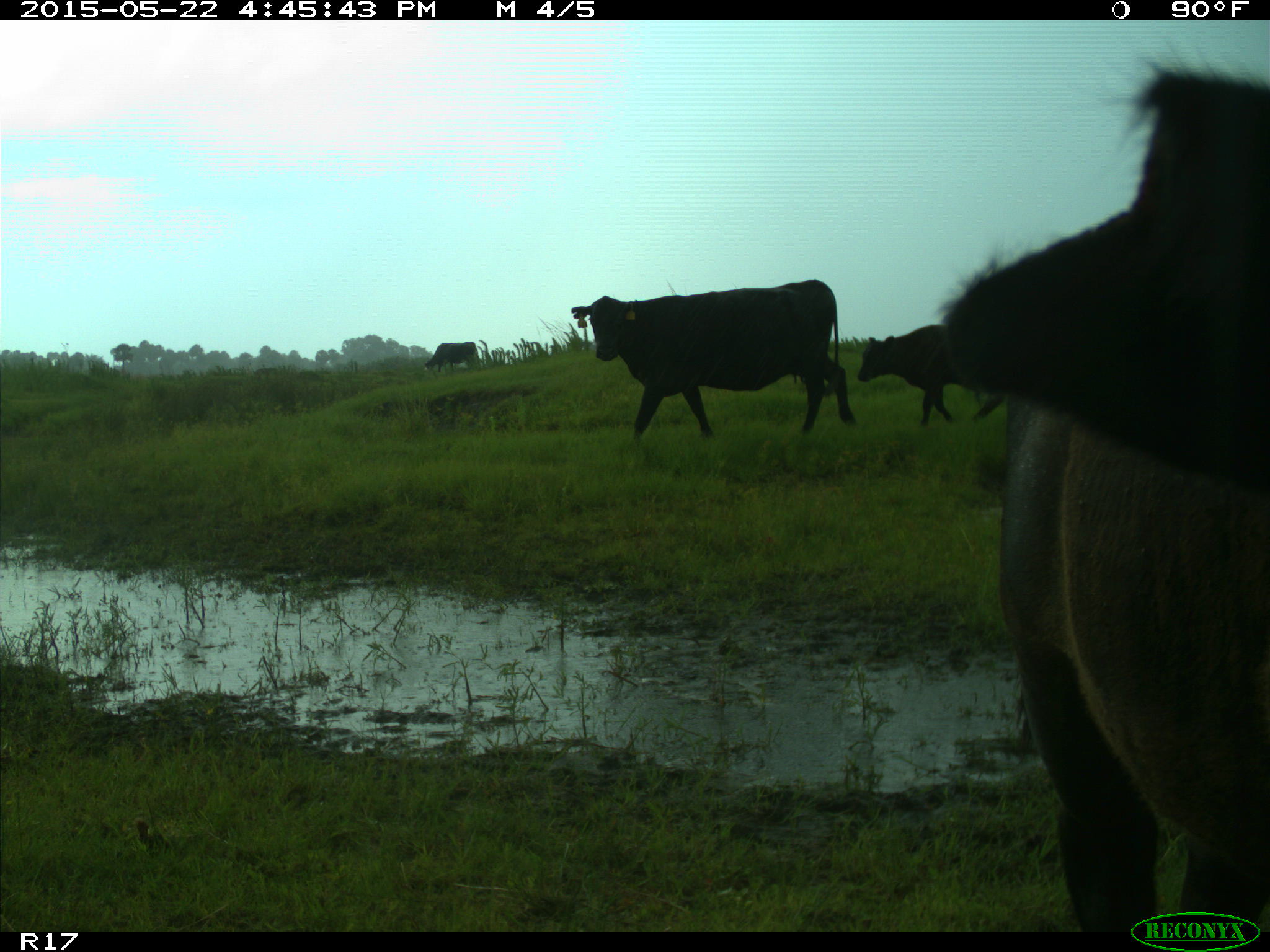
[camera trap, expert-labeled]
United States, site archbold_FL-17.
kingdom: Animalia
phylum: Chordata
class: Mammalia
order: Artiodactyla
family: Bovidae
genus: Bos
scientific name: Bos taurus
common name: domestic cow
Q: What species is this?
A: Bos taurus (domestic cow).